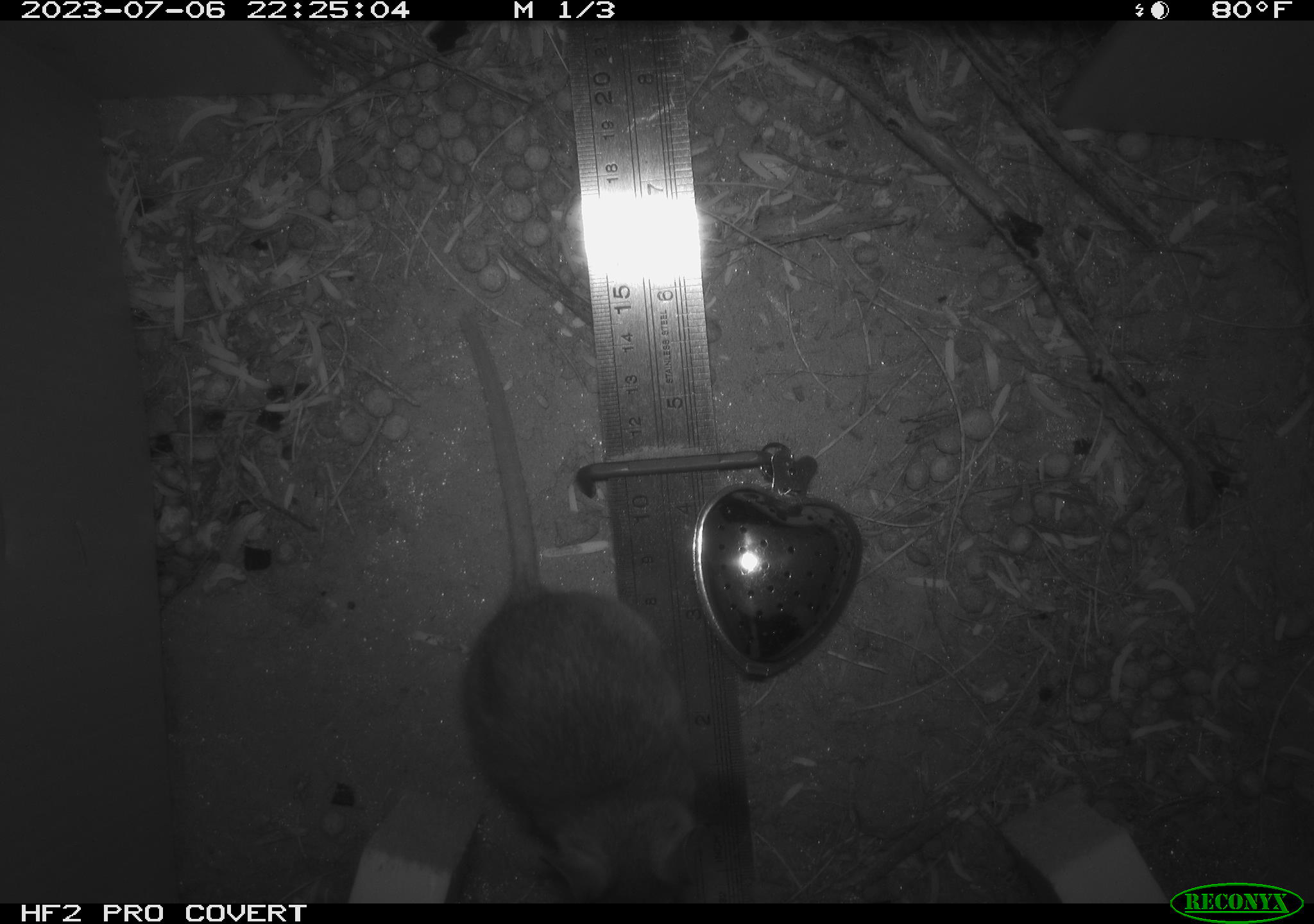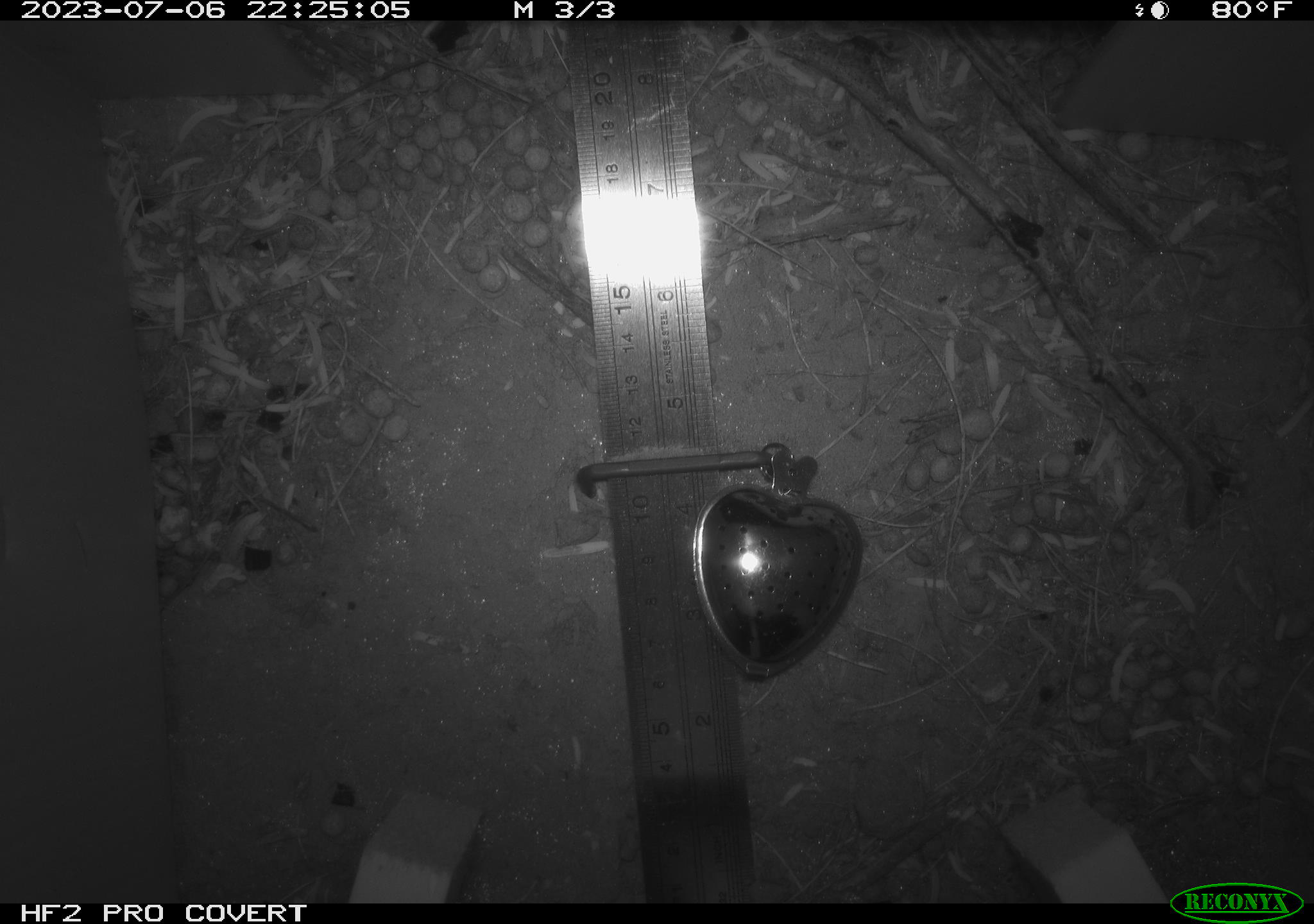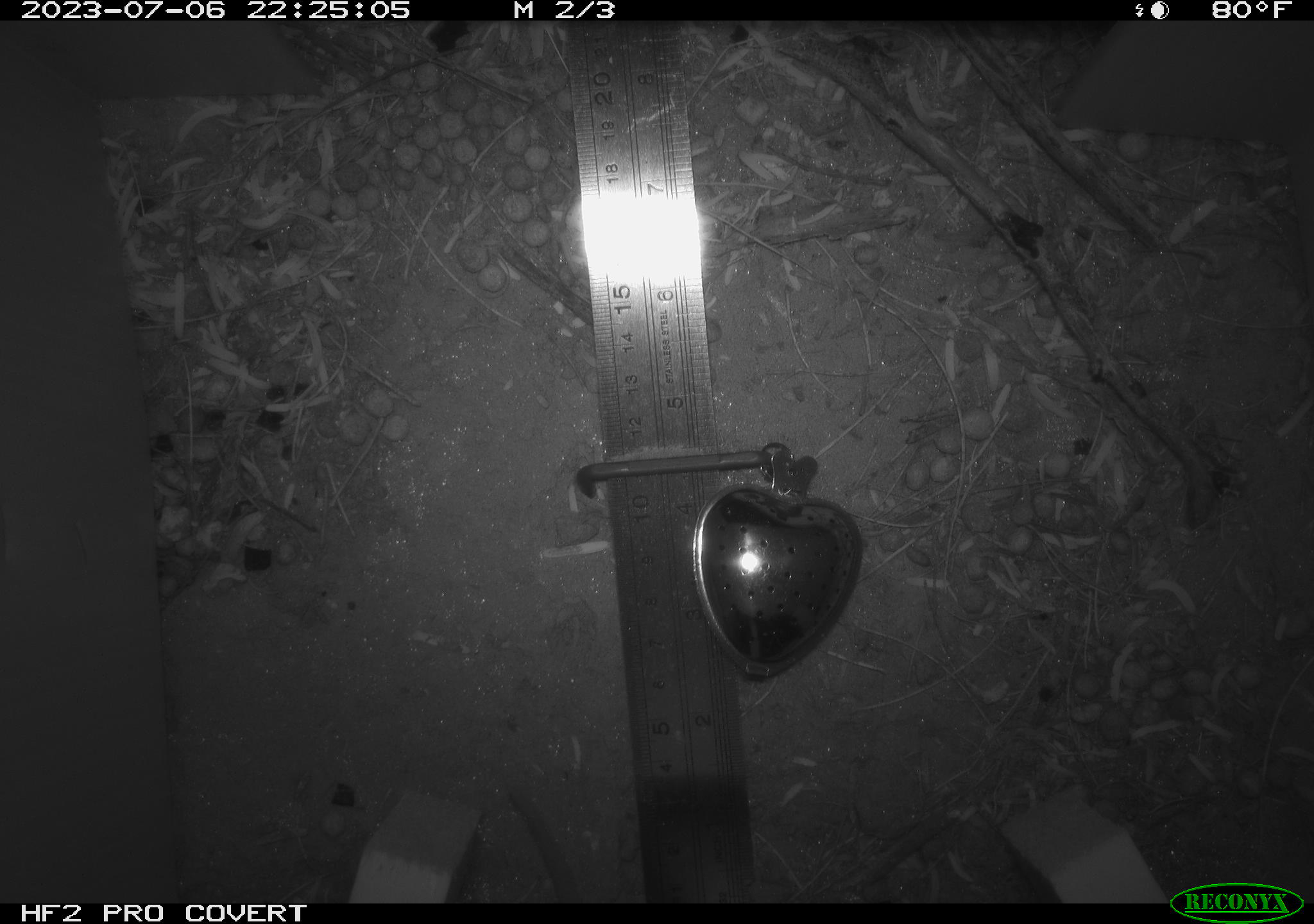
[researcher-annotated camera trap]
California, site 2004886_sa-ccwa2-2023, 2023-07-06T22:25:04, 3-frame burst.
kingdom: Animalia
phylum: Chordata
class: Mammalia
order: Rodentia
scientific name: Rodentia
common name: mouse species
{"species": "mouse species (Rodentia)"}